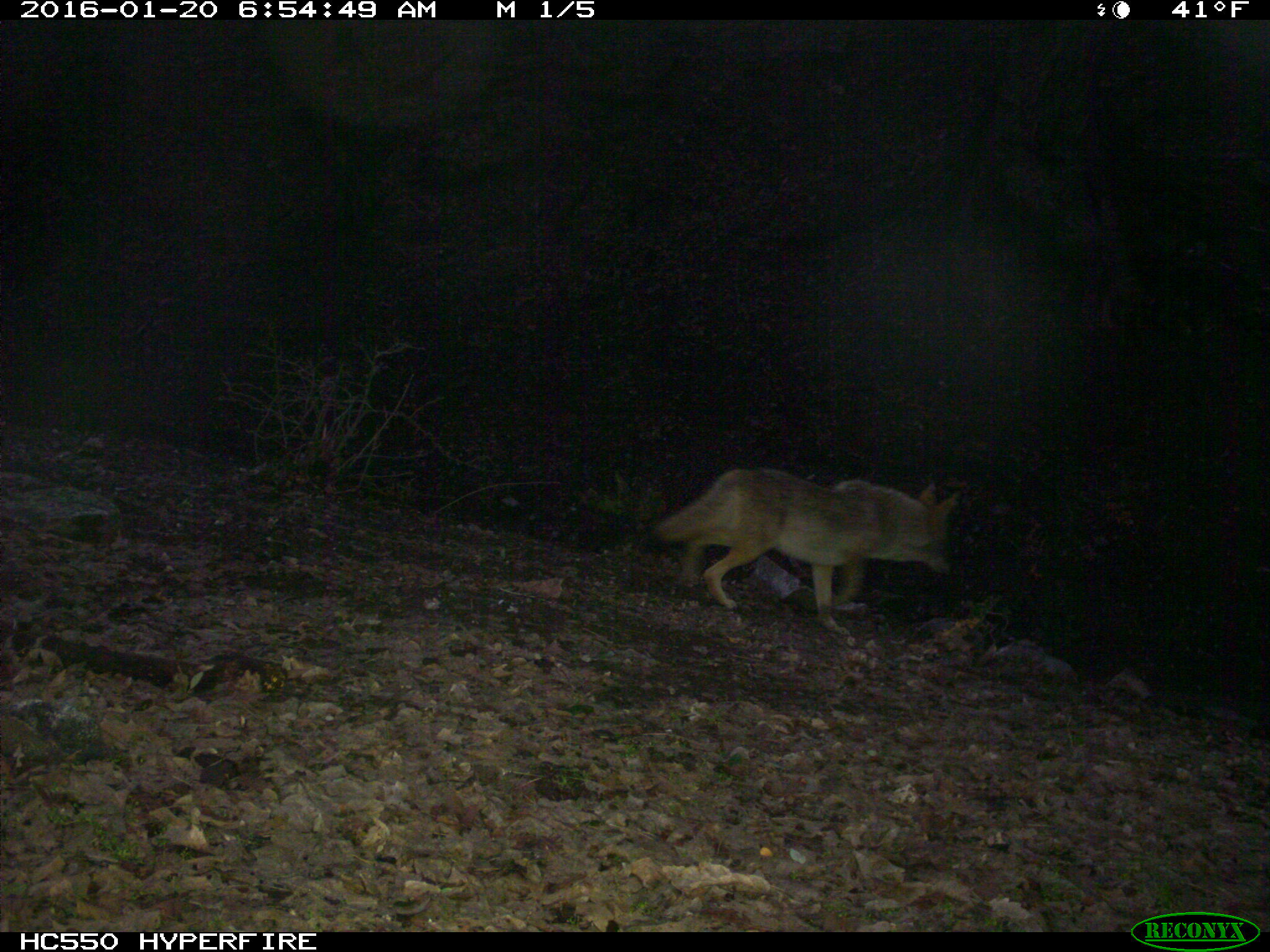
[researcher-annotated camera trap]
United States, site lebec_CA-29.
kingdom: Animalia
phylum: Chordata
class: Mammalia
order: Carnivora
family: Canidae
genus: Canis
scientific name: Canis latrans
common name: coyote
Canis latrans (coyote).